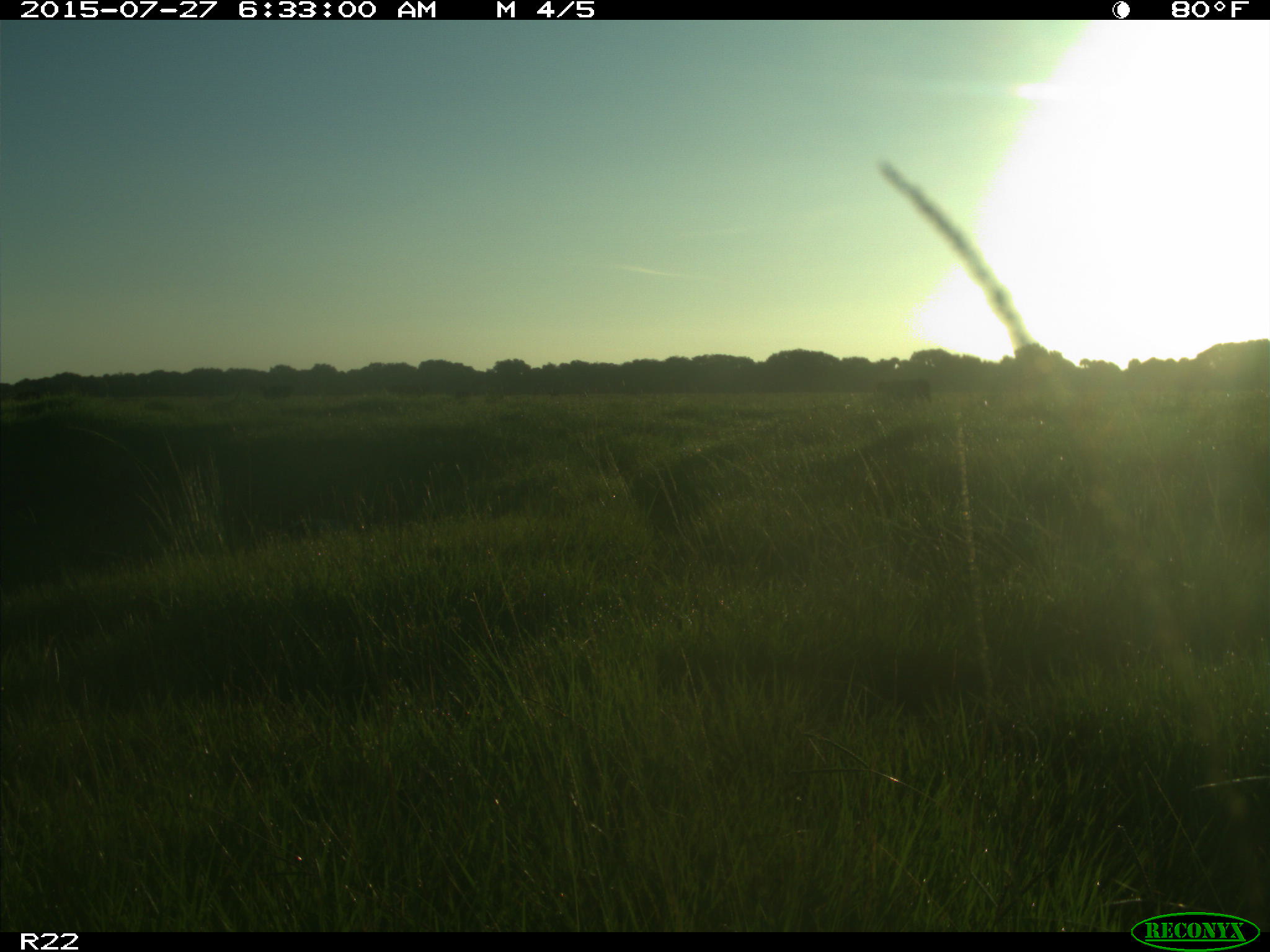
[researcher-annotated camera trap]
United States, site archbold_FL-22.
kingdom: Animalia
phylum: Chordata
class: Mammalia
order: Artiodactyla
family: Bovidae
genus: Bos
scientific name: Bos taurus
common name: domestic cow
Bos taurus (domestic cow).